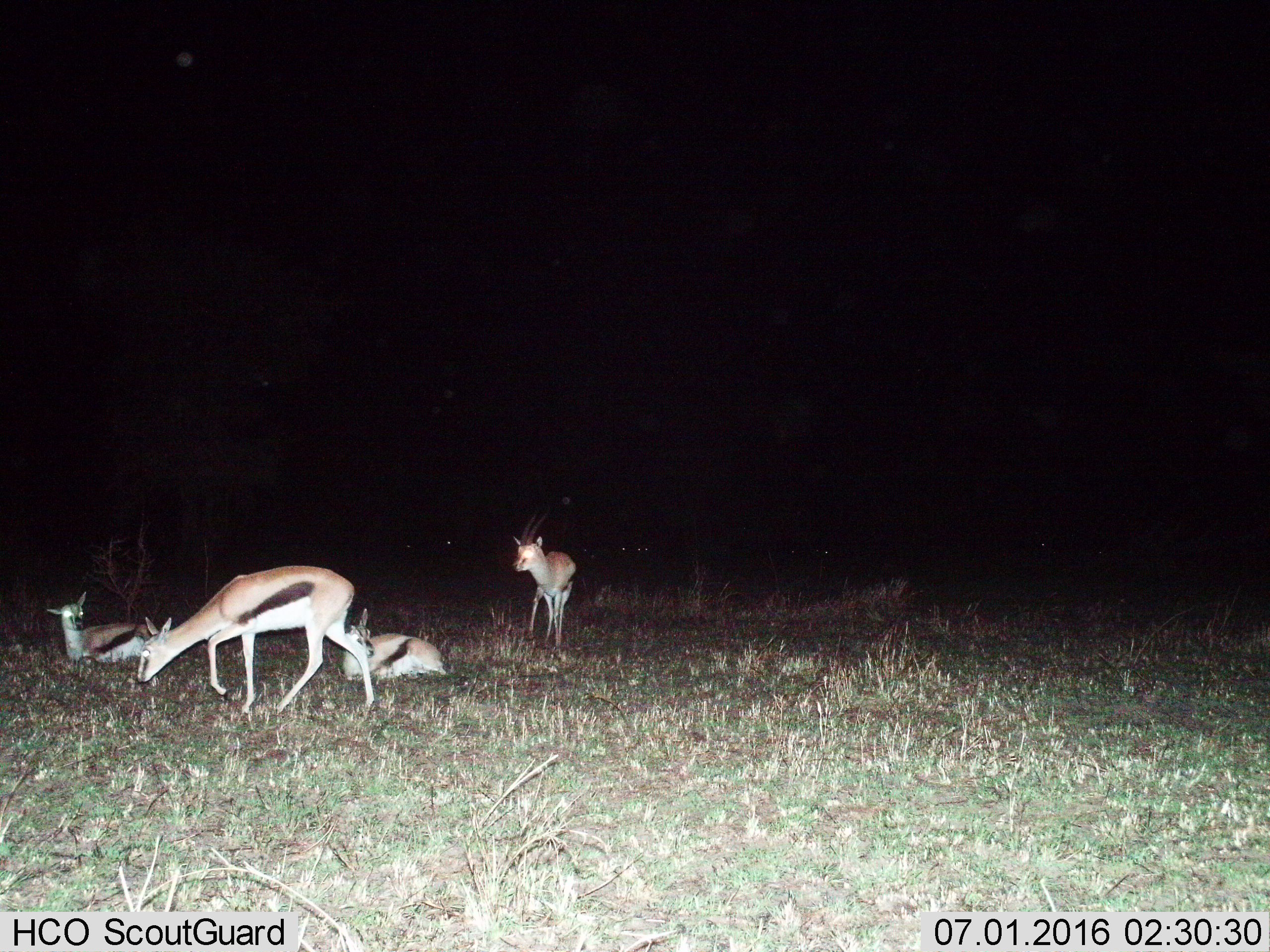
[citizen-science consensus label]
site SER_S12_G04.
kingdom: Animalia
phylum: Chordata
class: Mammalia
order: Artiodactyla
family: Bovidae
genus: Eudorcas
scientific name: Eudorcas thomsonii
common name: thomson's gazelle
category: gazellethomsons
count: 4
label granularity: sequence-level